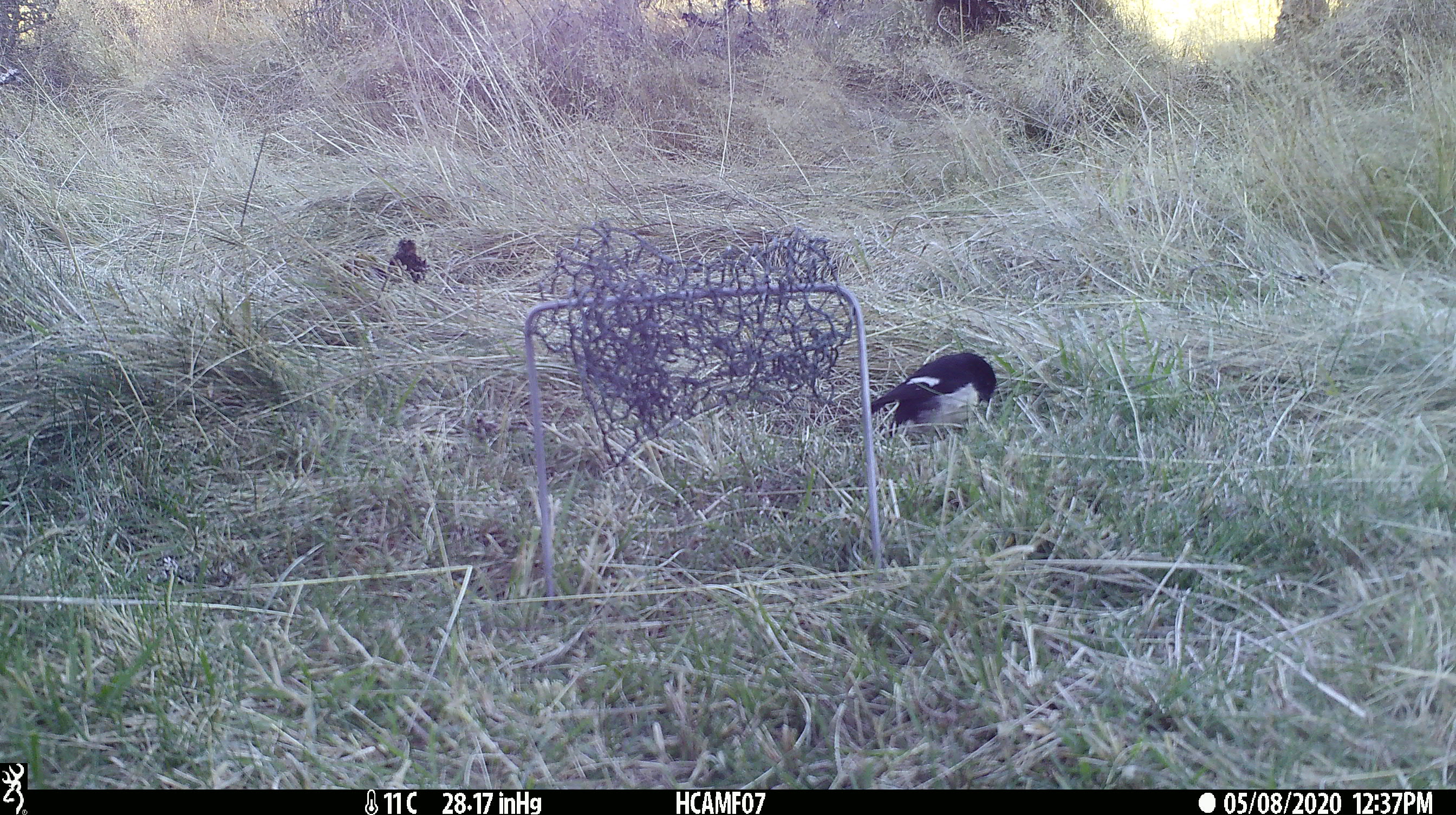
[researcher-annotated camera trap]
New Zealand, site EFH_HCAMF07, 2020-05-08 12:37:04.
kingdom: Animalia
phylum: Chordata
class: Aves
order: Passeriformes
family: Petroicidae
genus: Petroica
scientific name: Petroica macrocephala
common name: tomtit